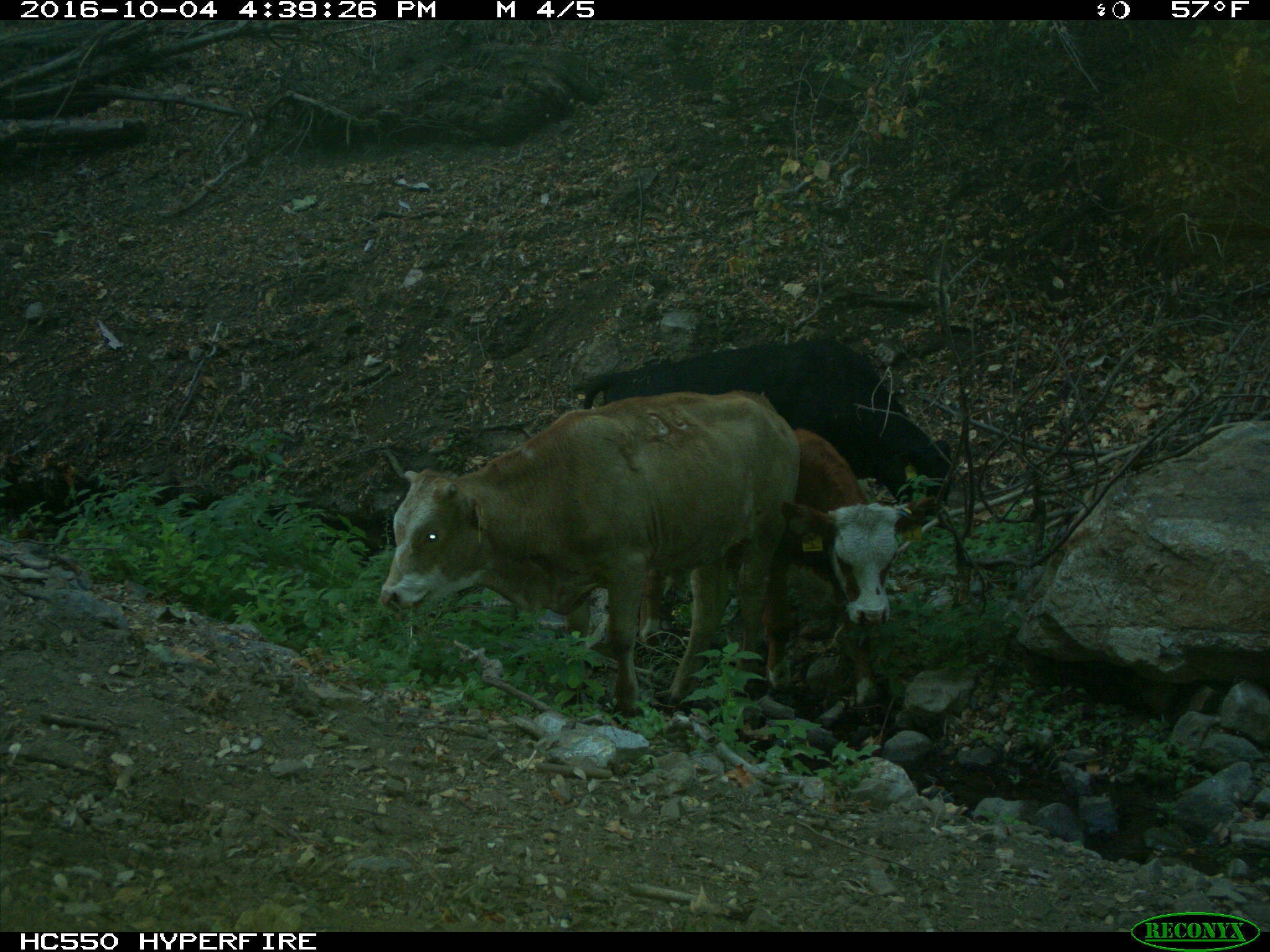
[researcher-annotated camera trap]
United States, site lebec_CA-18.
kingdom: Animalia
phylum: Chordata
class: Mammalia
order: Artiodactyla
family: Bovidae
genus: Bos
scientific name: Bos taurus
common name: domestic cow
Bos taurus (domestic cow).